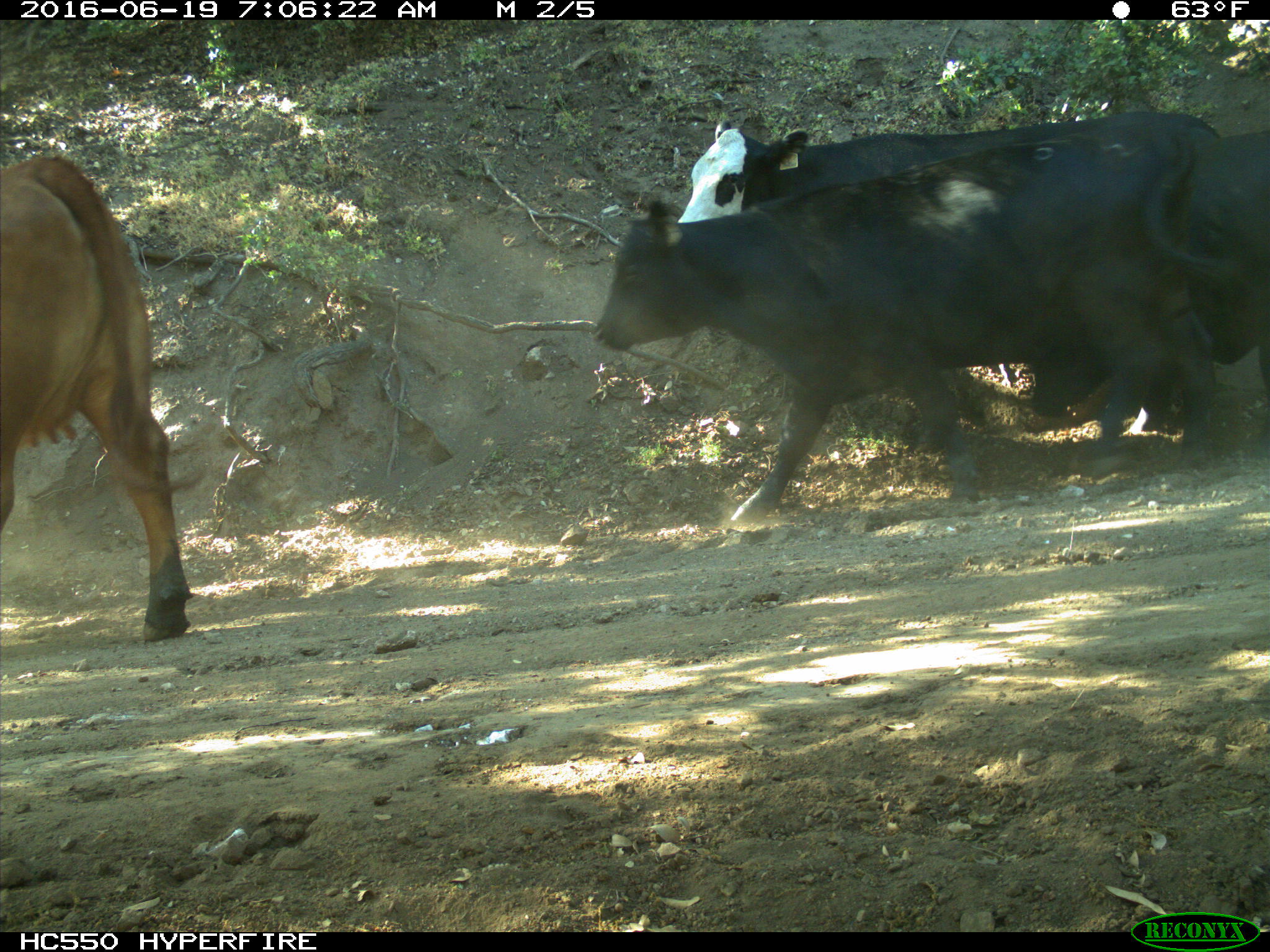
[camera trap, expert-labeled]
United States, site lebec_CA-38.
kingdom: Animalia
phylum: Chordata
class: Mammalia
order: Artiodactyla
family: Bovidae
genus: Bos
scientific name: Bos taurus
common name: domestic cow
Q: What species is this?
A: Bos taurus (domestic cow).